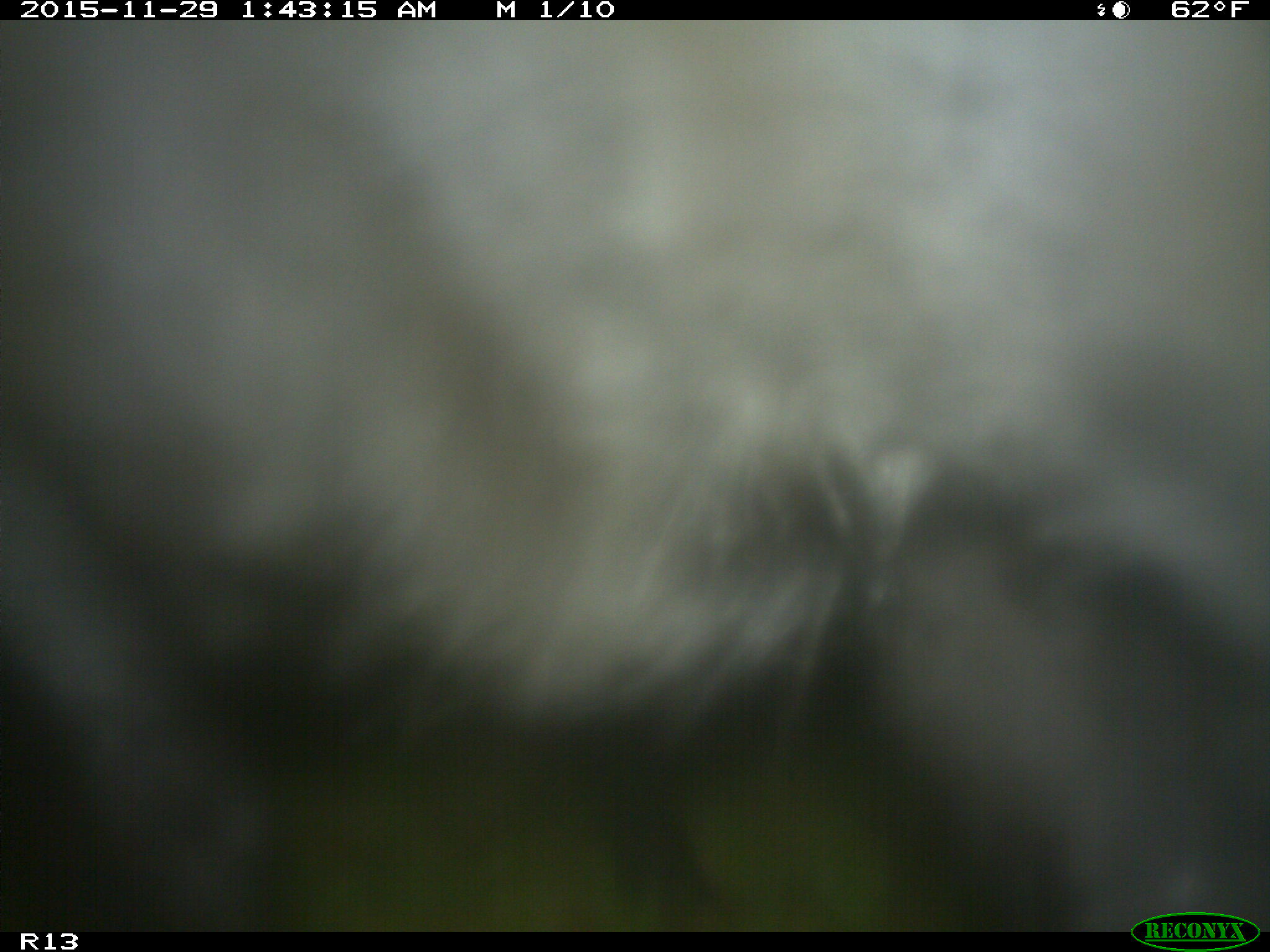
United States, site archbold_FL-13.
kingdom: Animalia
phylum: Chordata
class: Mammalia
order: Artiodactyla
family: Bovidae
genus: Bos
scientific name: Bos taurus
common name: domestic cow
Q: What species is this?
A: Bos taurus (domestic cow).